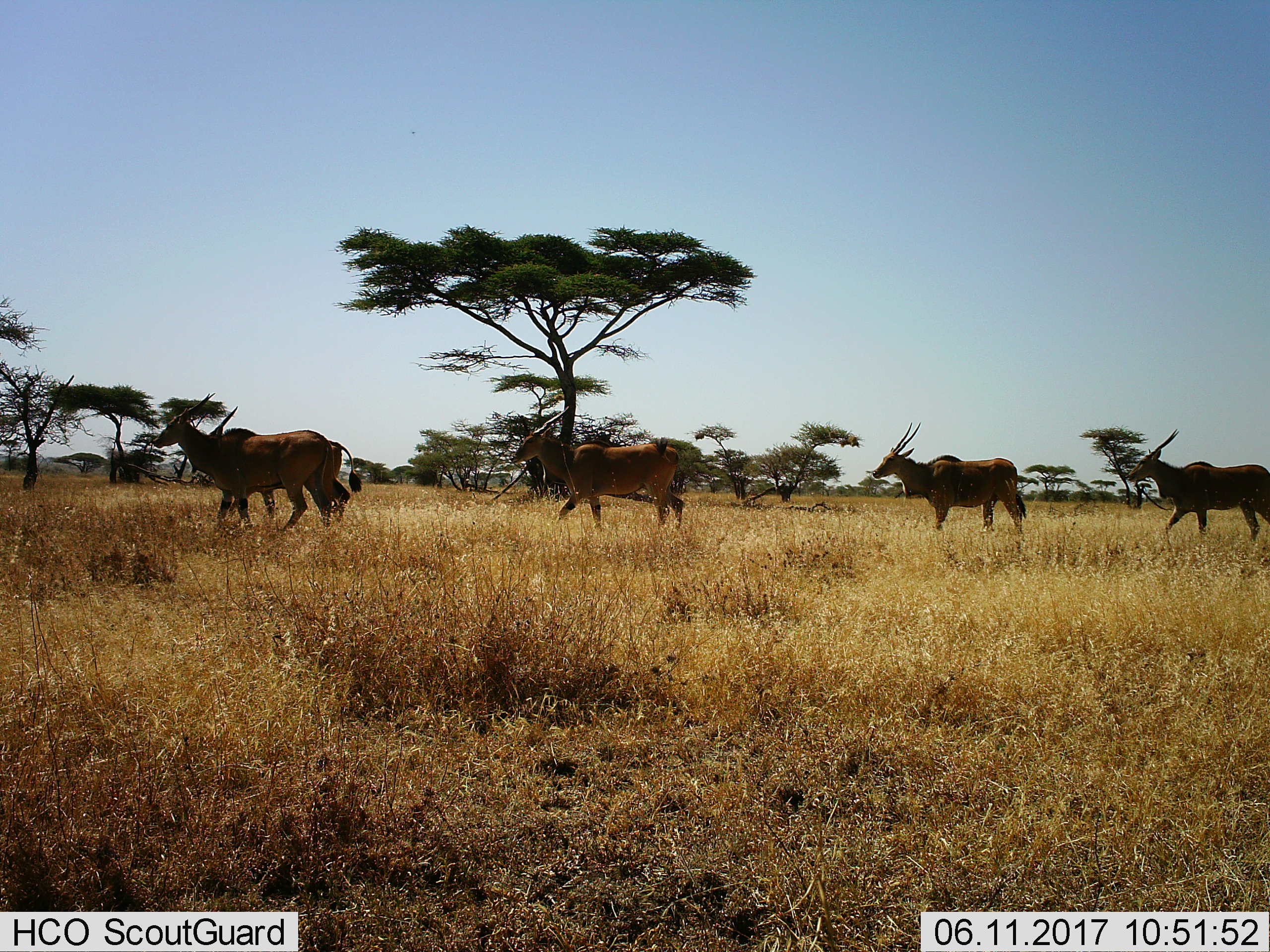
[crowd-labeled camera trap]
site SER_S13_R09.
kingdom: Animalia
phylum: Chordata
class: Mammalia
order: Artiodactyla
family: Bovidae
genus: Tragelaphus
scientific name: Tragelaphus oryx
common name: eland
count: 5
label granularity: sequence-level